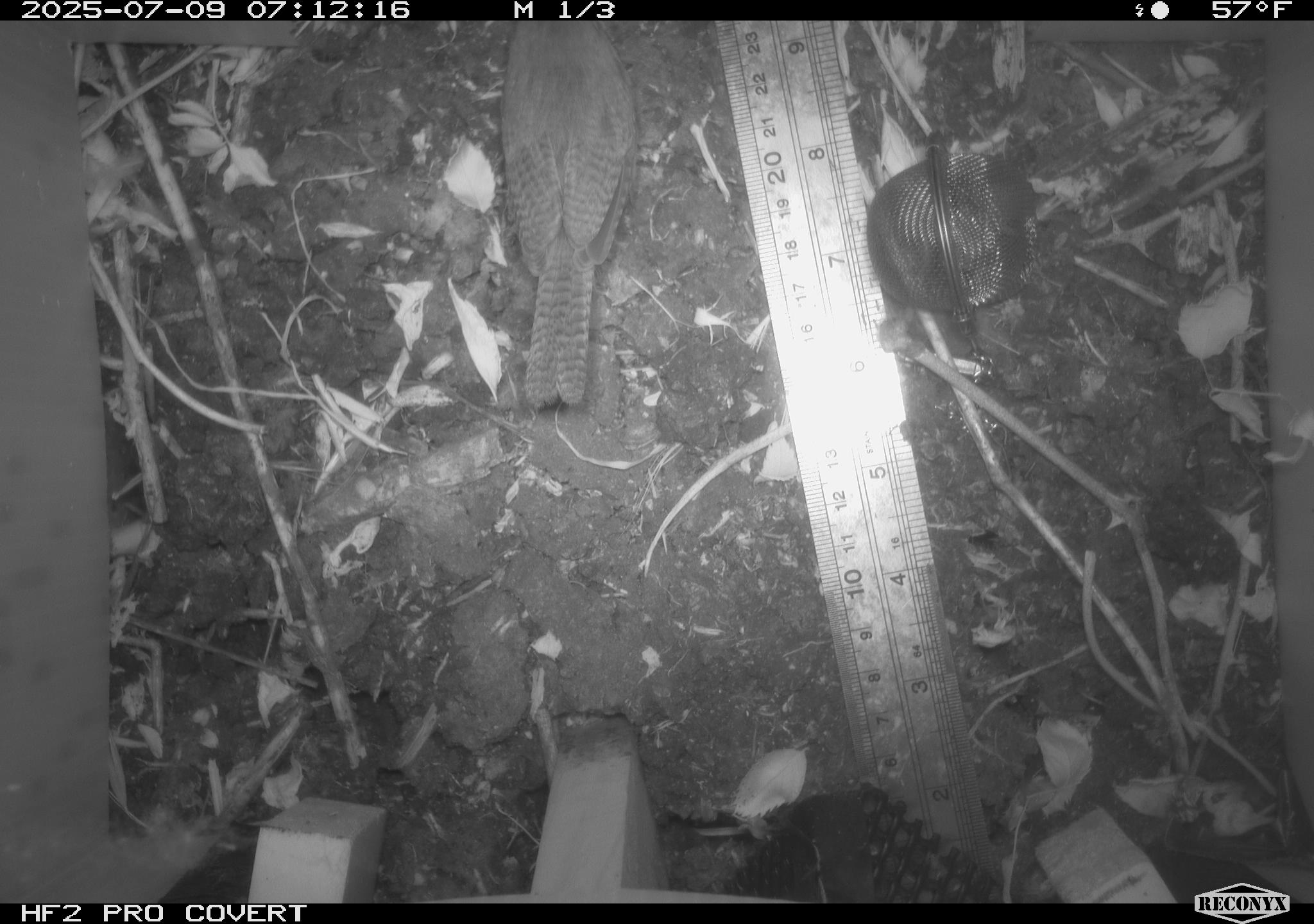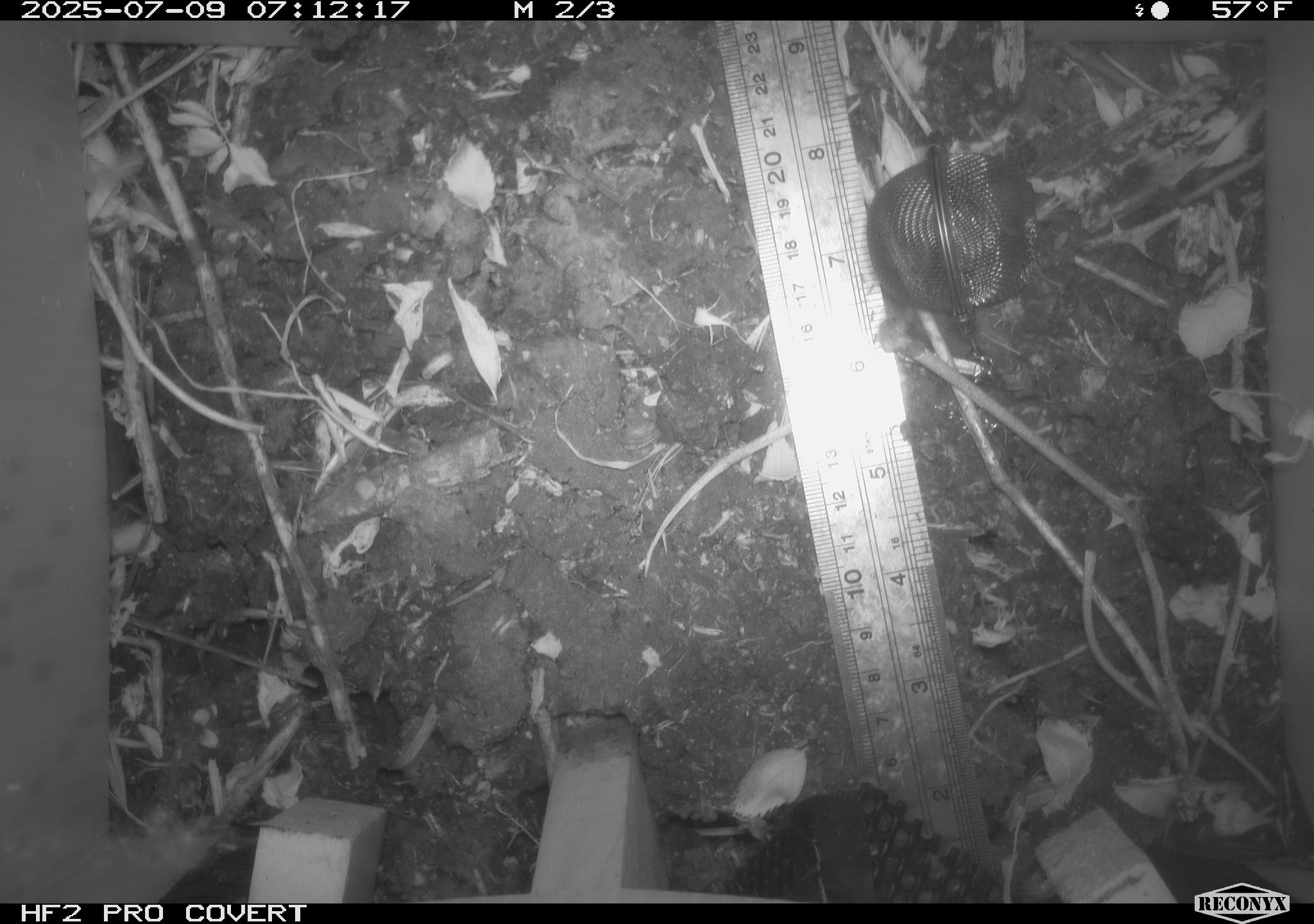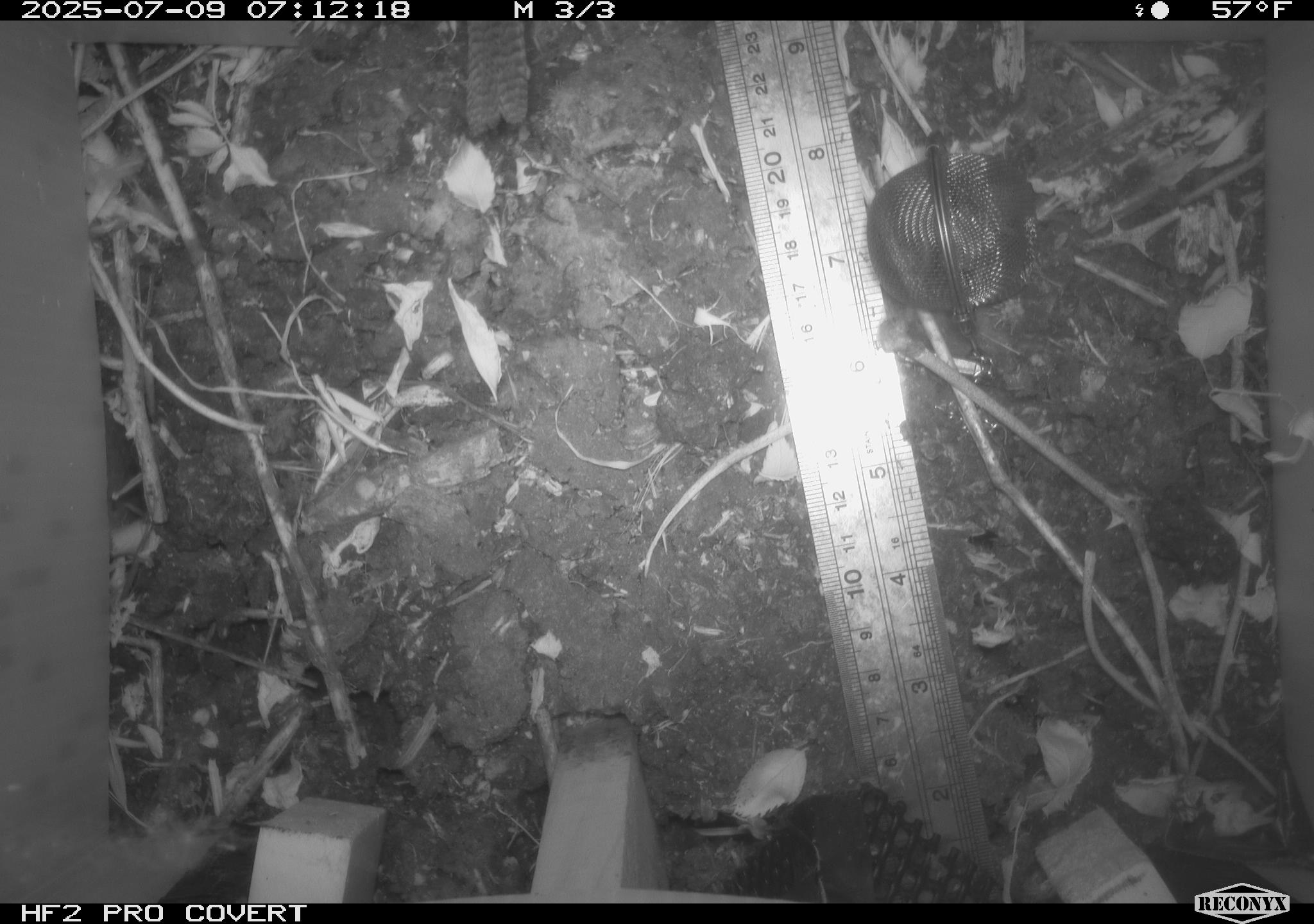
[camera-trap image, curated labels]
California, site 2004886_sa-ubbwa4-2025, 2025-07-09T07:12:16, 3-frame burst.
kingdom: Animalia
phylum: Chordata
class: Aves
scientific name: Aves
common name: bird